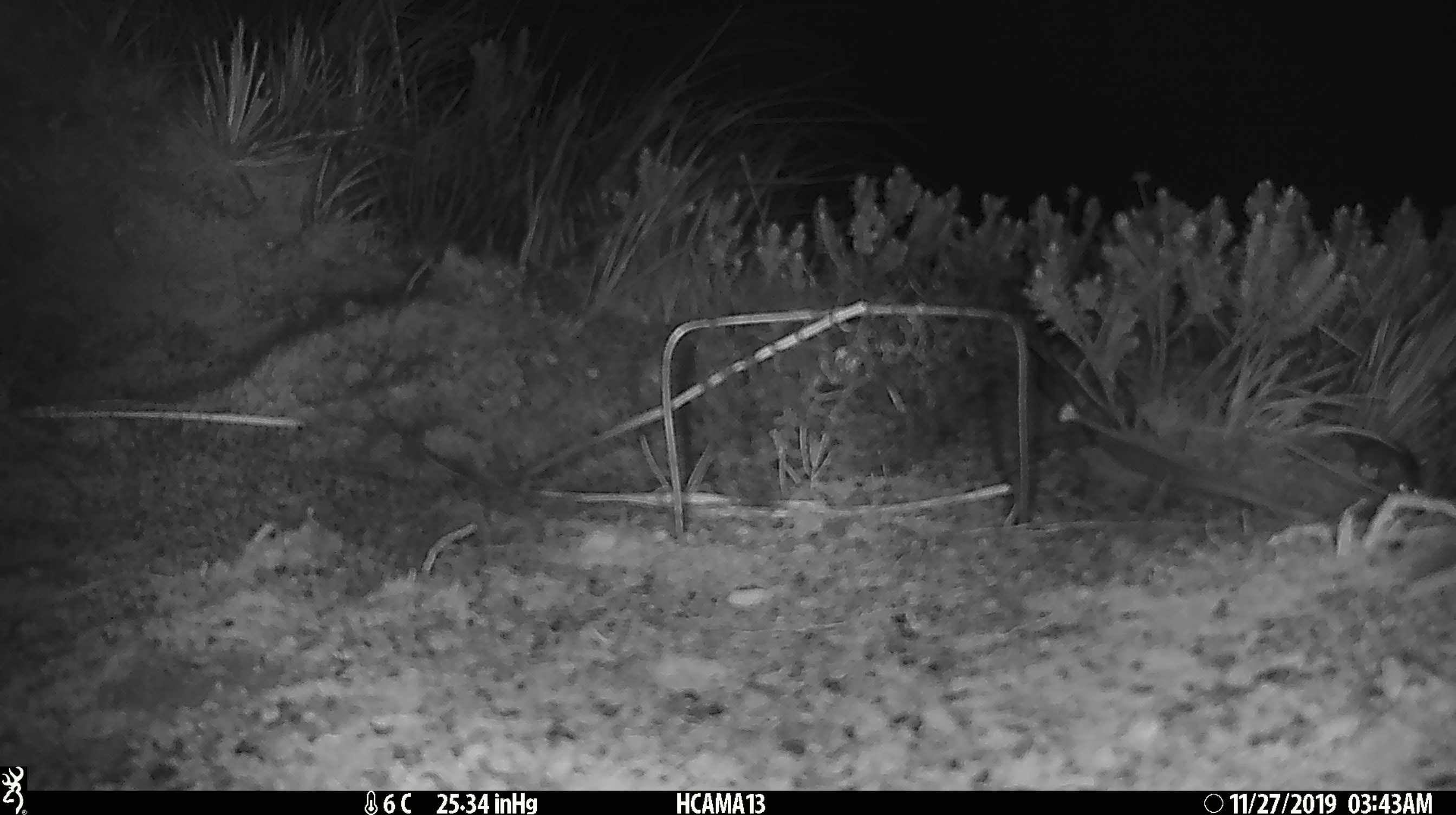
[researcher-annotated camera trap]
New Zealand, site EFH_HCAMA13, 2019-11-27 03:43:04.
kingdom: Animalia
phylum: Chordata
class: Mammalia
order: Rodentia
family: Muridae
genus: Mus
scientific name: Mus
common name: mouse